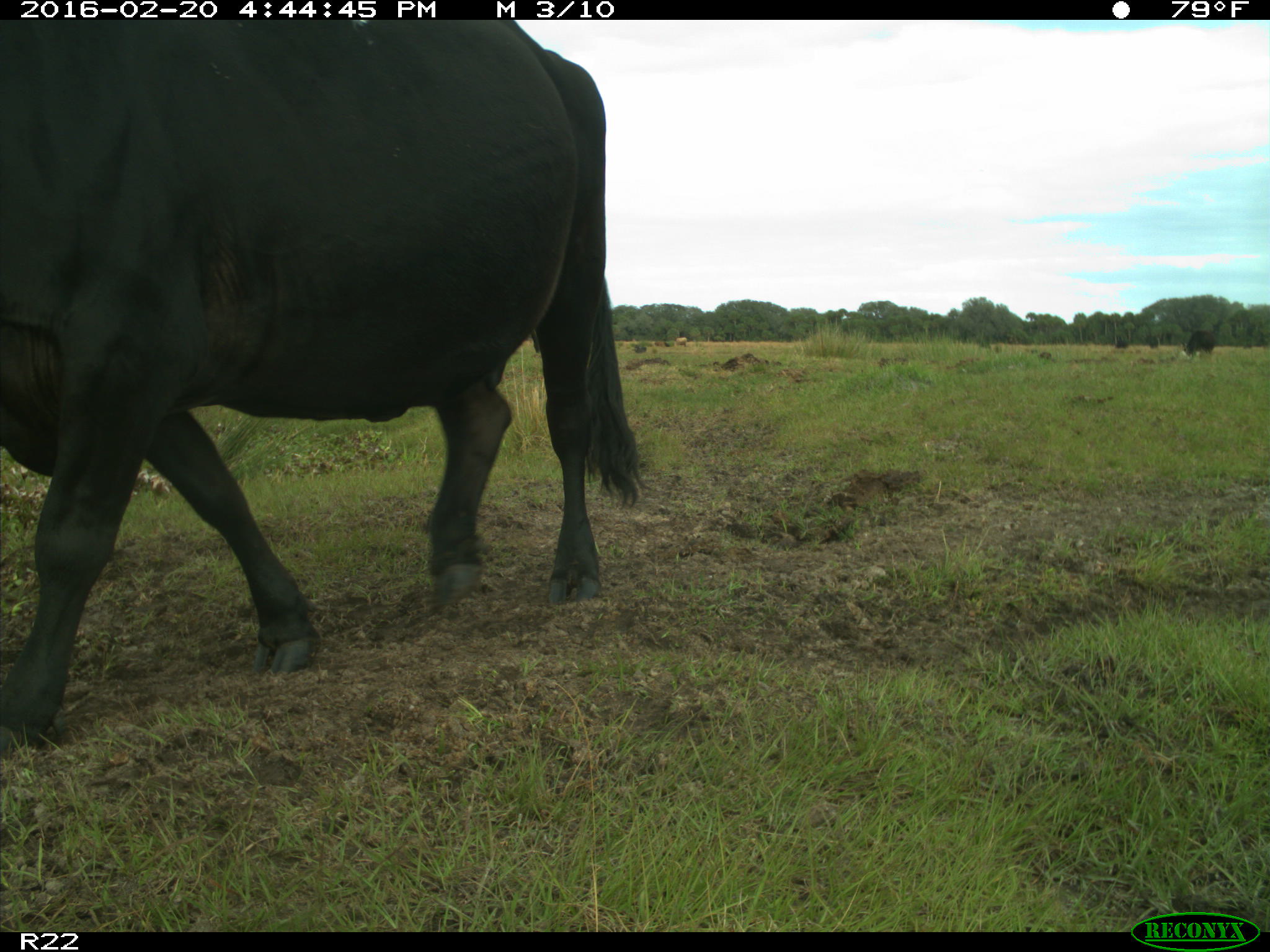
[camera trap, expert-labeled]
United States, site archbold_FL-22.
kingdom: Animalia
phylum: Chordata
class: Mammalia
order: Artiodactyla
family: Bovidae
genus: Bos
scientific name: Bos taurus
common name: domestic cow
Bos taurus (domestic cow).